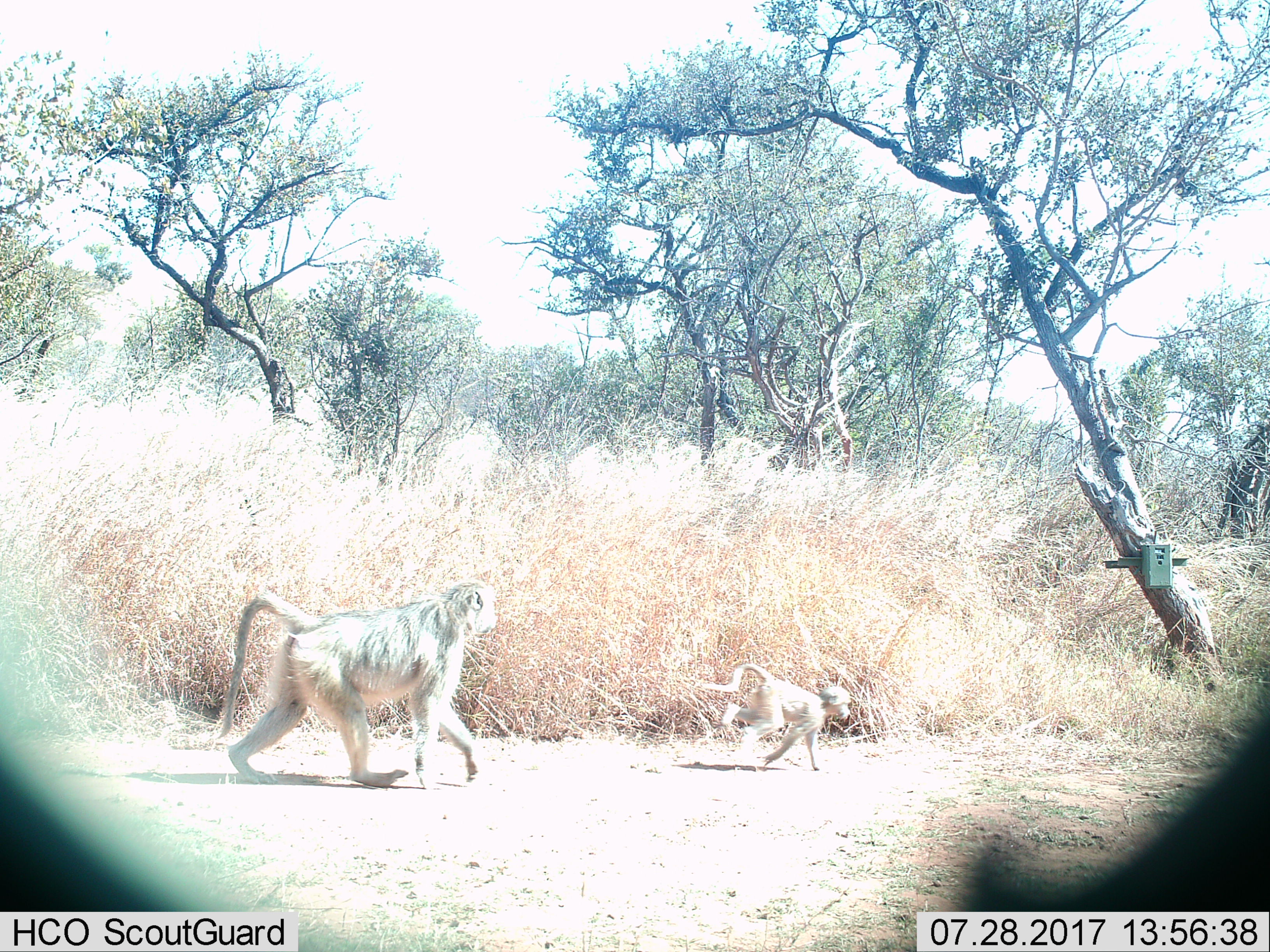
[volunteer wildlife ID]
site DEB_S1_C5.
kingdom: Animalia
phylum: Chordata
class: Mammalia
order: Primates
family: Cercopithecidae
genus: Papio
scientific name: Papio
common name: baboon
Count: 2.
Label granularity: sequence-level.